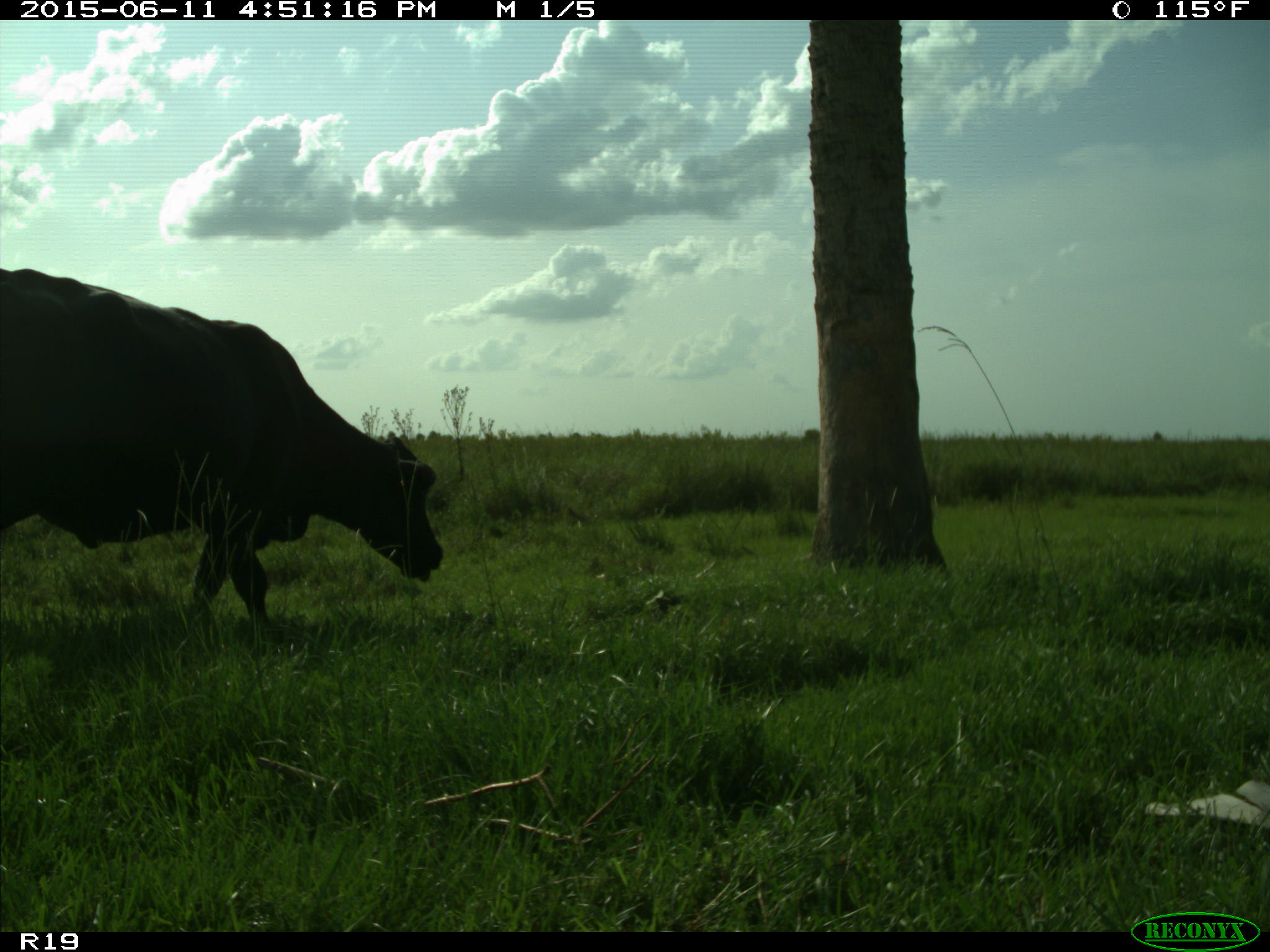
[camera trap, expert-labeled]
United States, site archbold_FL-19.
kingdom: Animalia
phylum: Chordata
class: Mammalia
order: Artiodactyla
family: Bovidae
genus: Bos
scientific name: Bos taurus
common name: domestic cow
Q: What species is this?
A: Bos taurus (domestic cow).